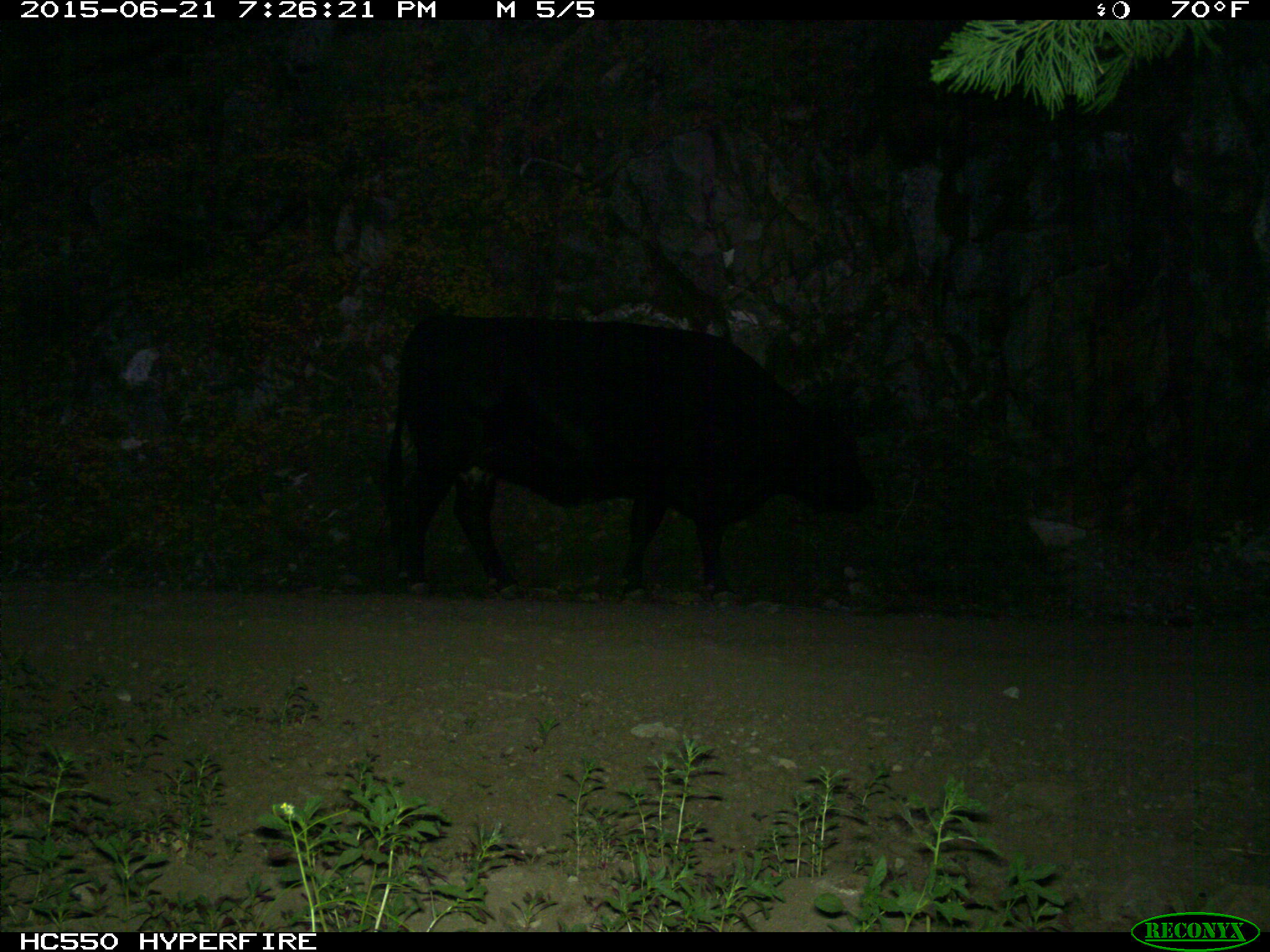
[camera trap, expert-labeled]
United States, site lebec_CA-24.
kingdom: Animalia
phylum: Chordata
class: Mammalia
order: Artiodactyla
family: Bovidae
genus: Bos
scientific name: Bos taurus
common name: domestic cow